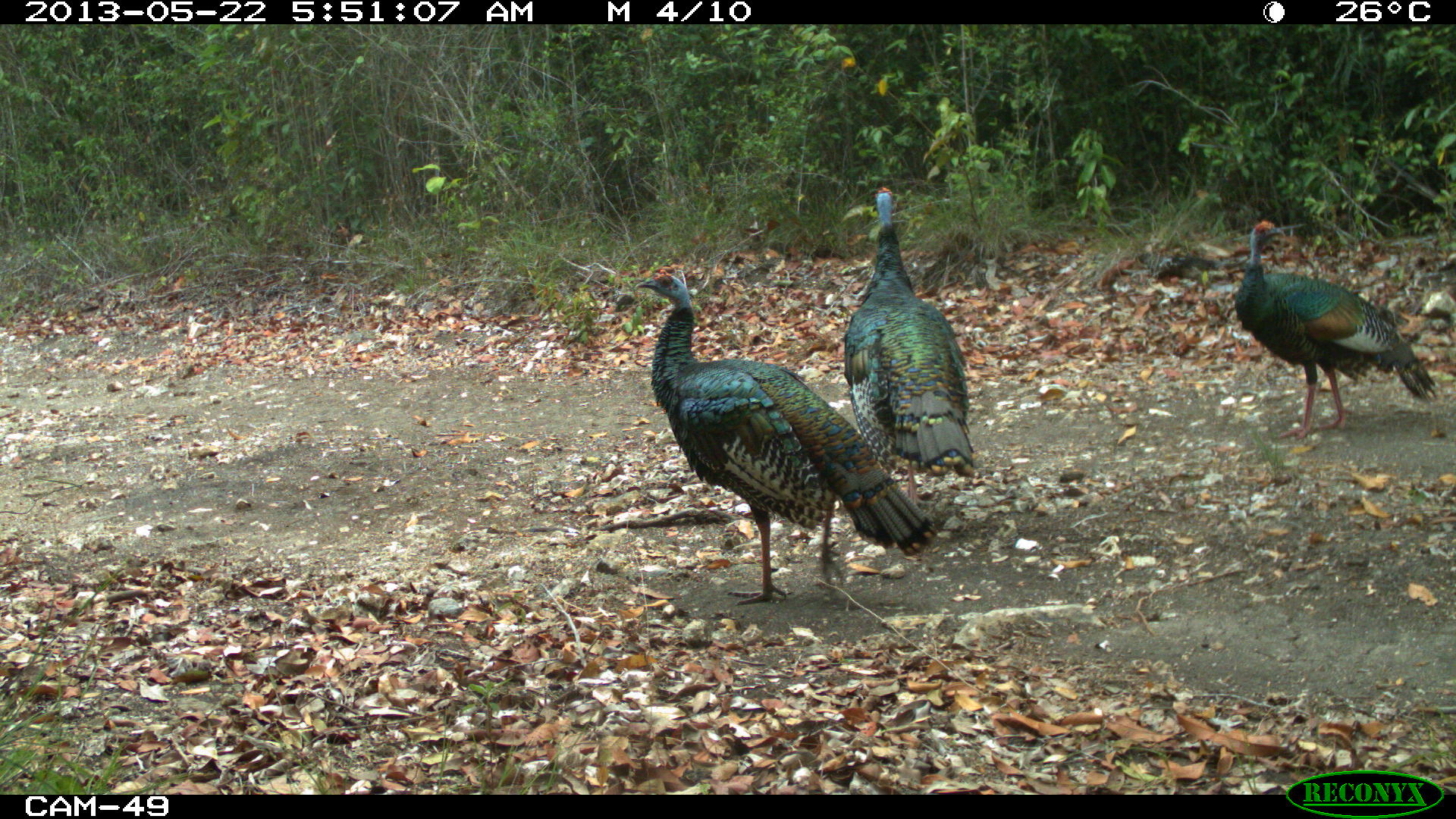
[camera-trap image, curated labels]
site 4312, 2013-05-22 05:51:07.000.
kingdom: Animalia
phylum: Chordata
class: Aves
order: Galliformes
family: Phasianidae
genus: Meleagris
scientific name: Meleagris ocellata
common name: ocellated turkey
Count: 3.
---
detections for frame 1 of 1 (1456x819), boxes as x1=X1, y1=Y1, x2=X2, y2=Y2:
meleagris ocellata: x1=634, y1=265, x2=937, y2=605; x1=1234, y1=220, x2=1437, y2=440; x1=843, y1=186, x2=974, y2=505